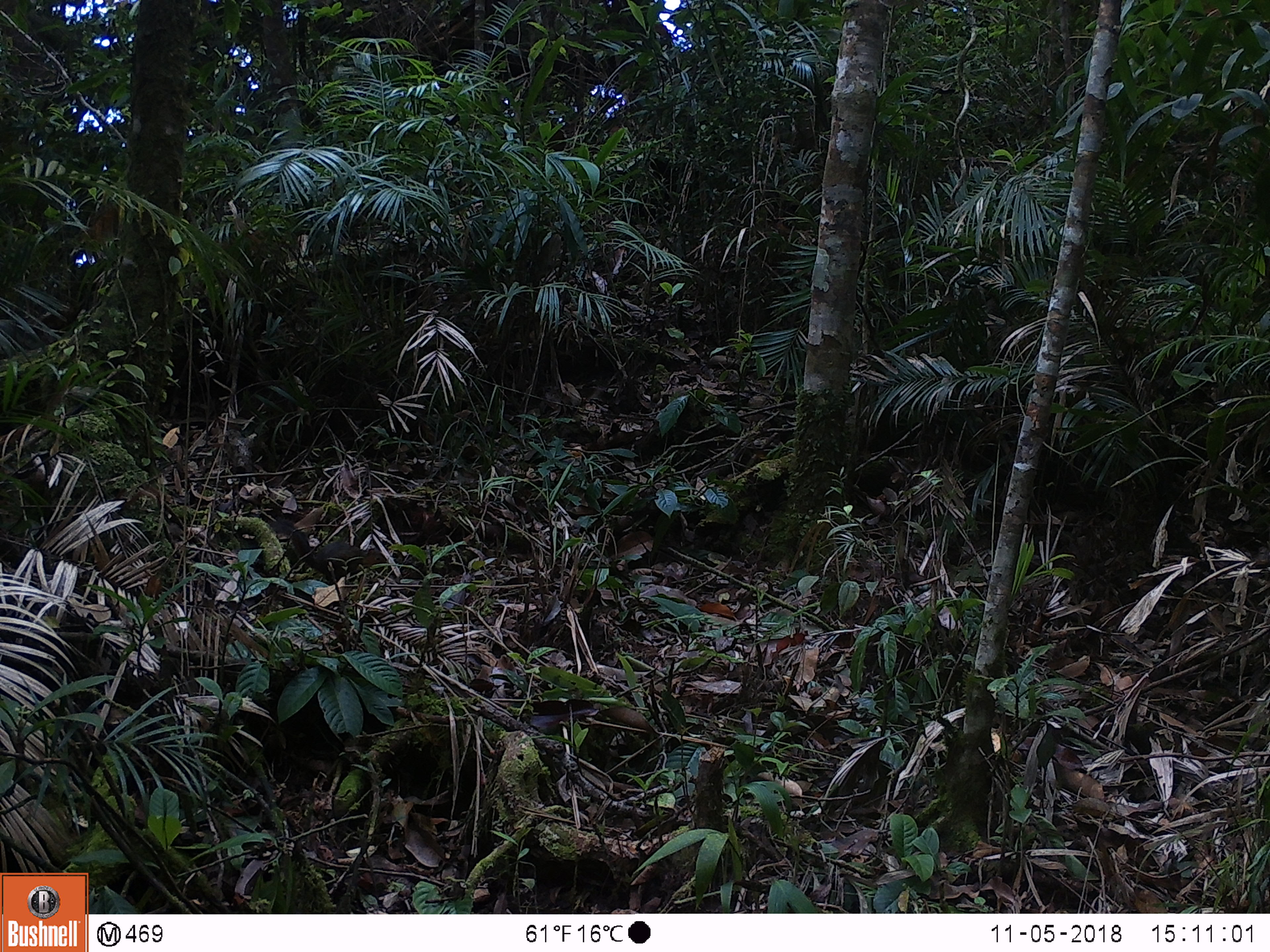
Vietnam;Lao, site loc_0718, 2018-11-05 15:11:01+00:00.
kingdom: Animalia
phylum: Chordata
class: Mammalia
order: Rodentia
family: Sciuridae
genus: Dremomys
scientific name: Dremomys rufigenis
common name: red-cheeked squirrel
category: red cheeked squirrel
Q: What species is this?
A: Red cheeked squirrel (red-cheeked squirrel) (Dremomys rufigenis).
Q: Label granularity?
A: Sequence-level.